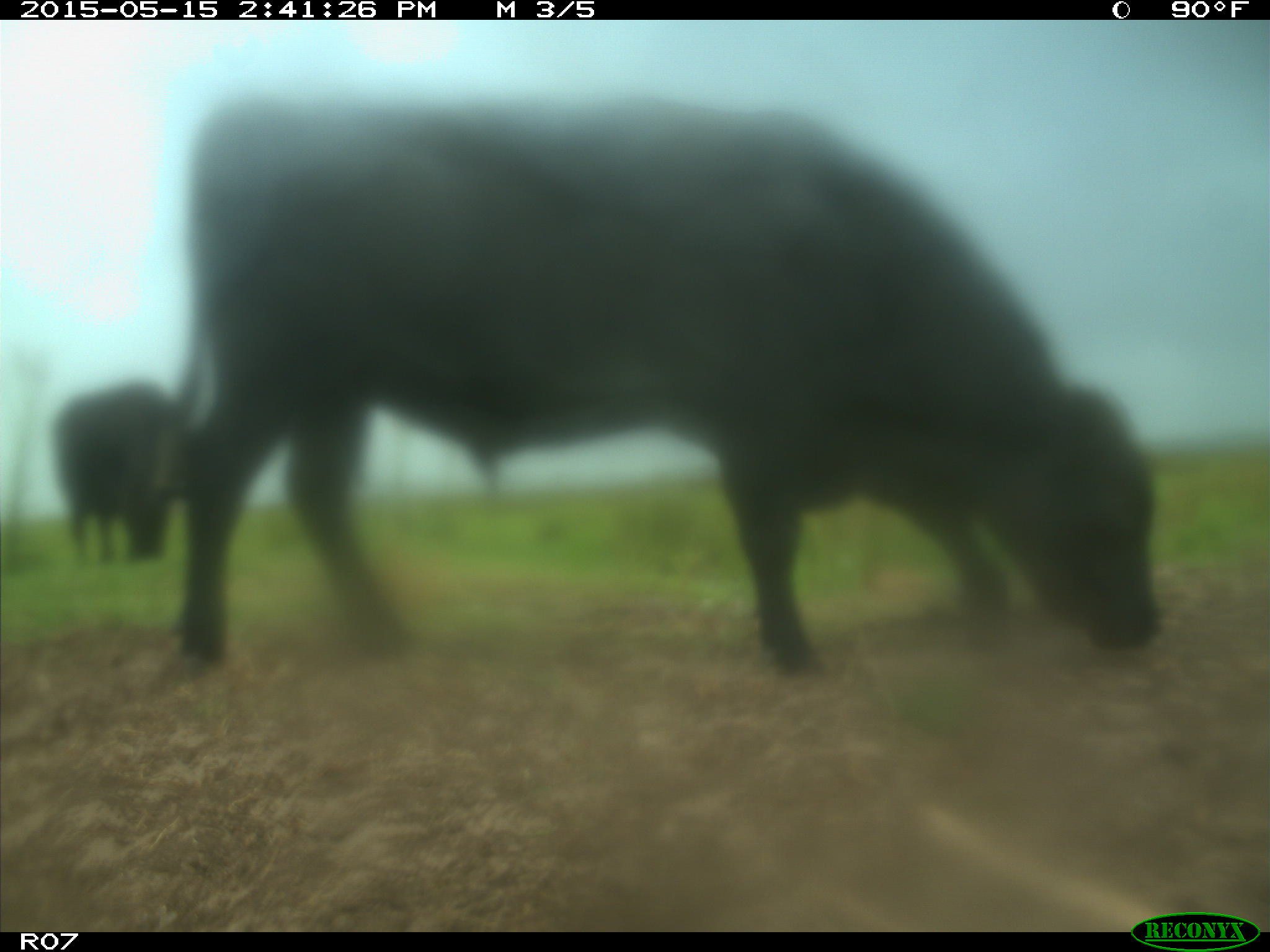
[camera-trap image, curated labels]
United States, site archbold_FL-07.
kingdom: Animalia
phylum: Chordata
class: Mammalia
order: Artiodactyla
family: Bovidae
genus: Bos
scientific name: Bos taurus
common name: domestic cow